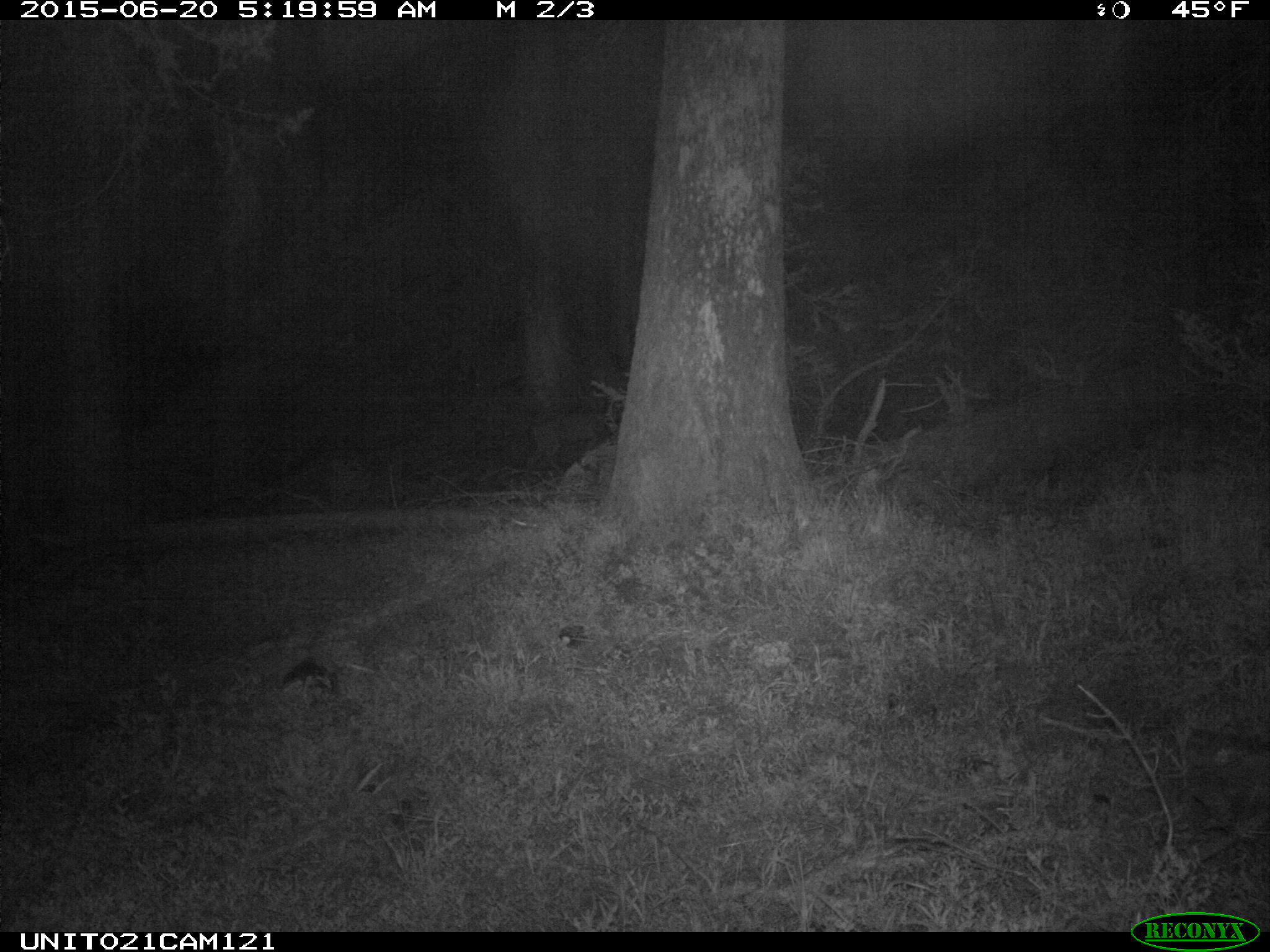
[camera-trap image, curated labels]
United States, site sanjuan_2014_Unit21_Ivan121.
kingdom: Animalia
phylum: Chordata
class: Mammalia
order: Artiodactyla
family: Cervidae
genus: Odocoileus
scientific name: Odocoileus hemionus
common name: mule deer